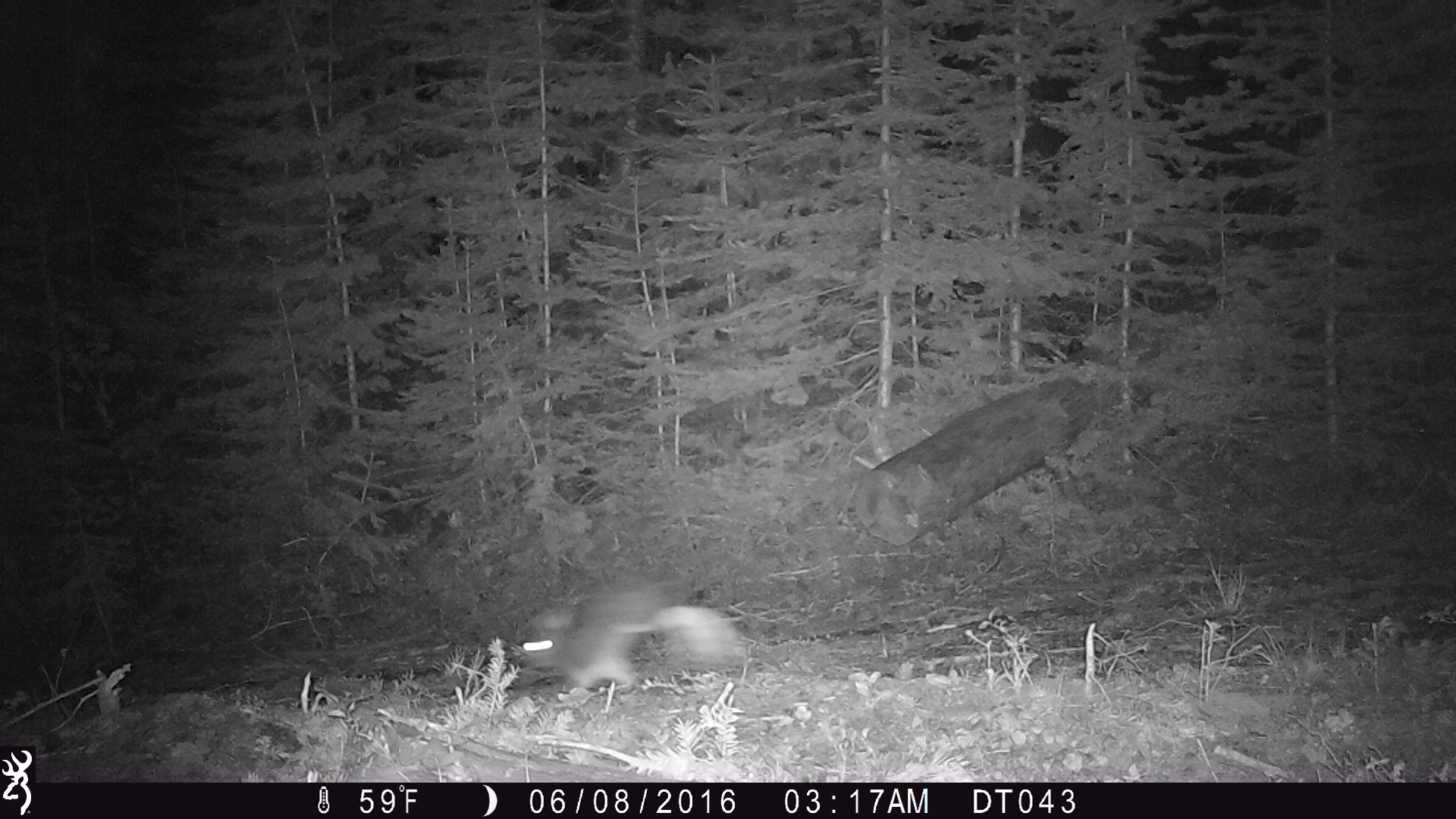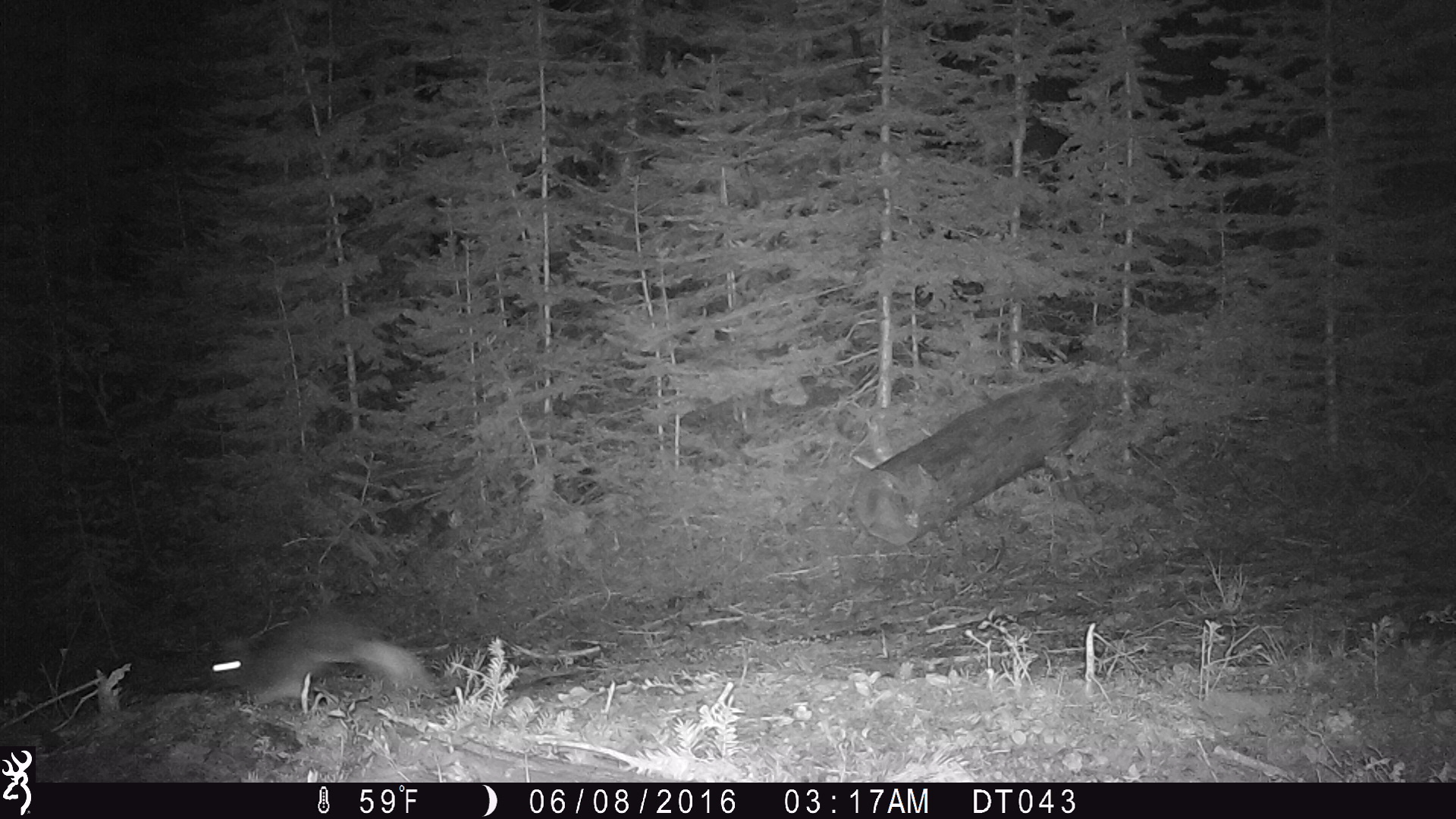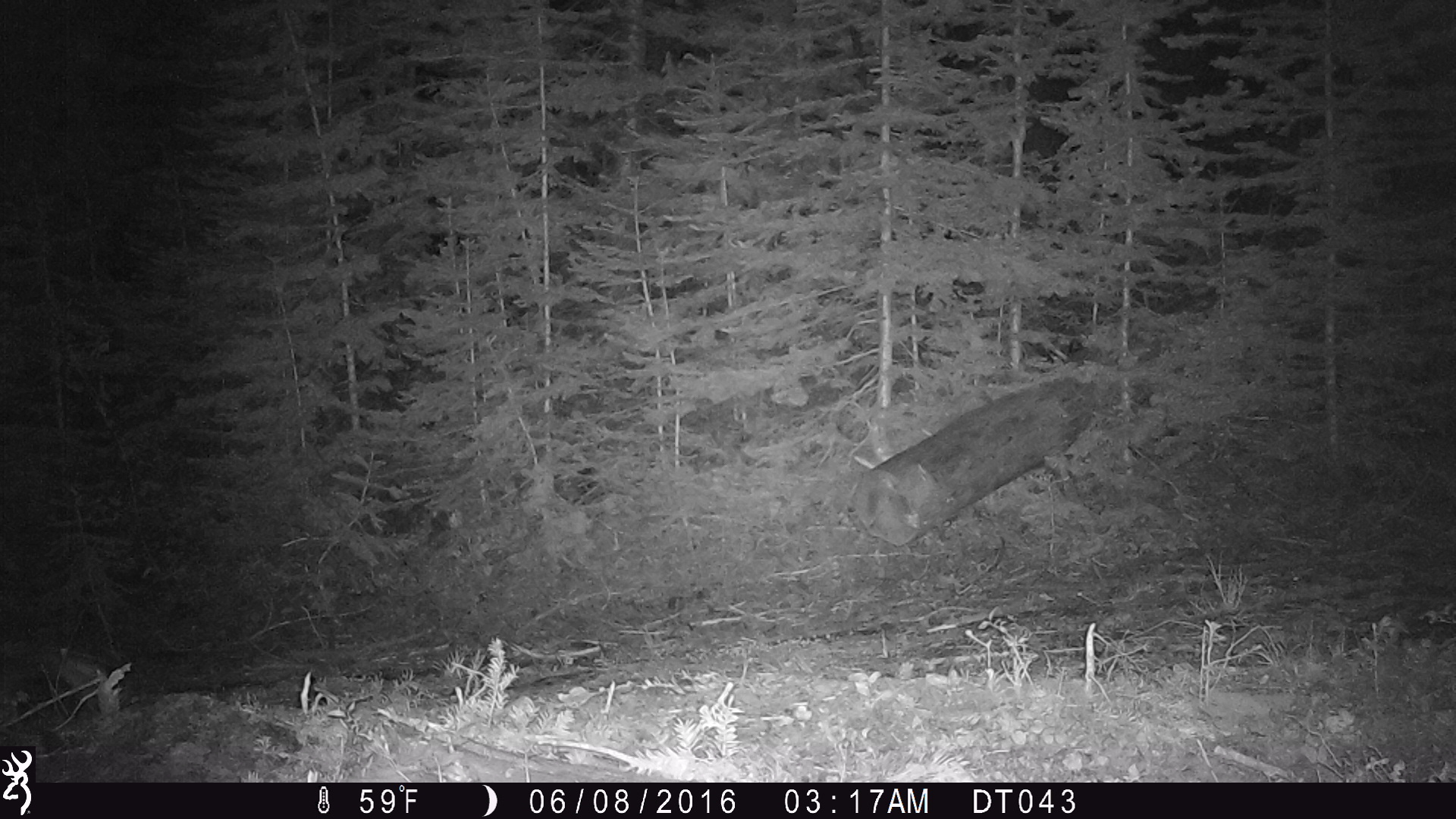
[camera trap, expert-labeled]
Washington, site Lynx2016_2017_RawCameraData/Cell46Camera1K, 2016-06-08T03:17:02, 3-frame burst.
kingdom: Animalia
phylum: Chordata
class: Mammalia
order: Lagomorpha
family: Leporidae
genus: Lepus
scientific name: Lepus americanus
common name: snowshoe hare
Lepus americanus (snowshoe hare). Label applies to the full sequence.